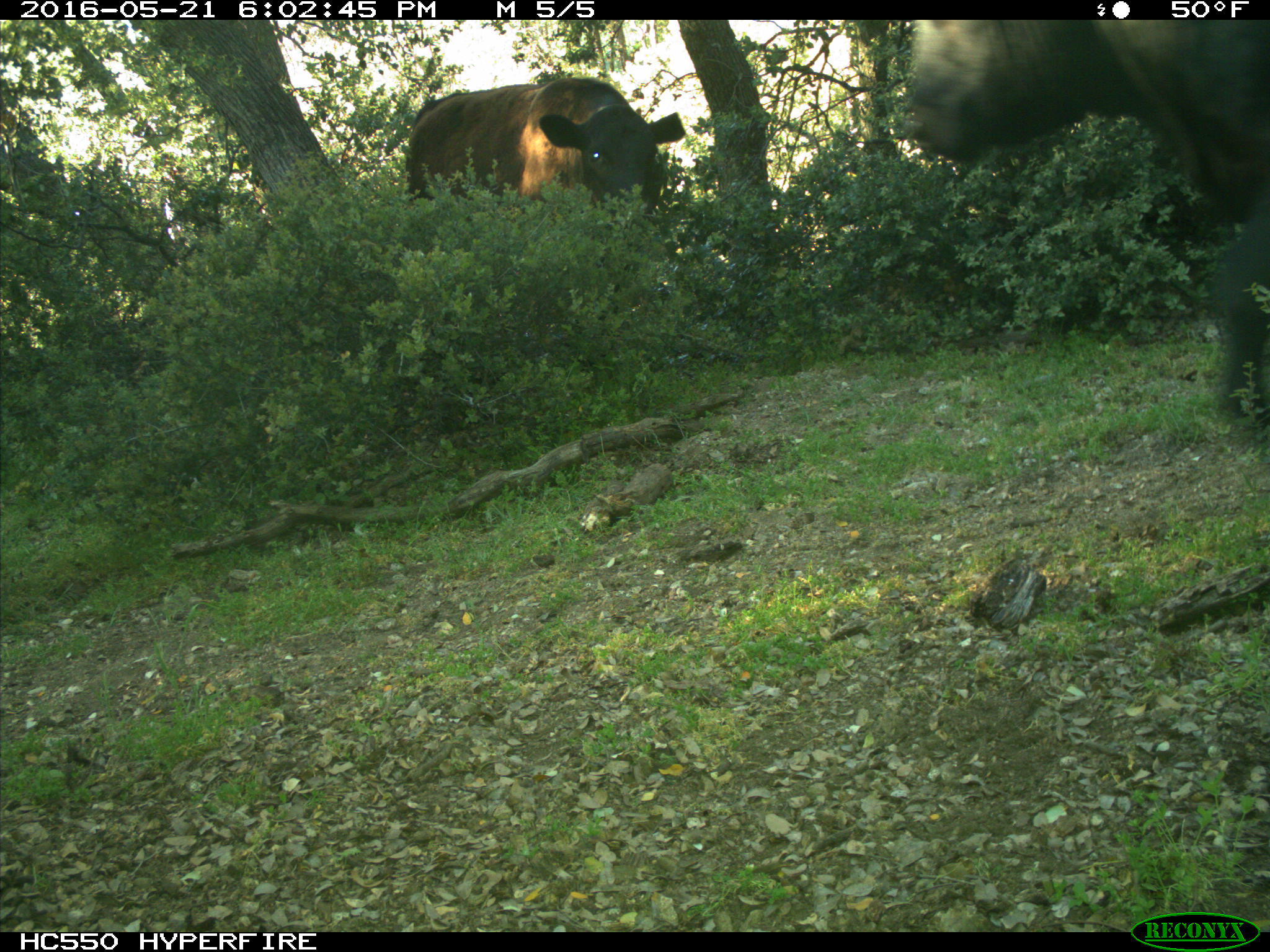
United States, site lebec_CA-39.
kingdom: Animalia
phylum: Chordata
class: Mammalia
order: Artiodactyla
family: Bovidae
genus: Bos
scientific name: Bos taurus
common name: domestic cow